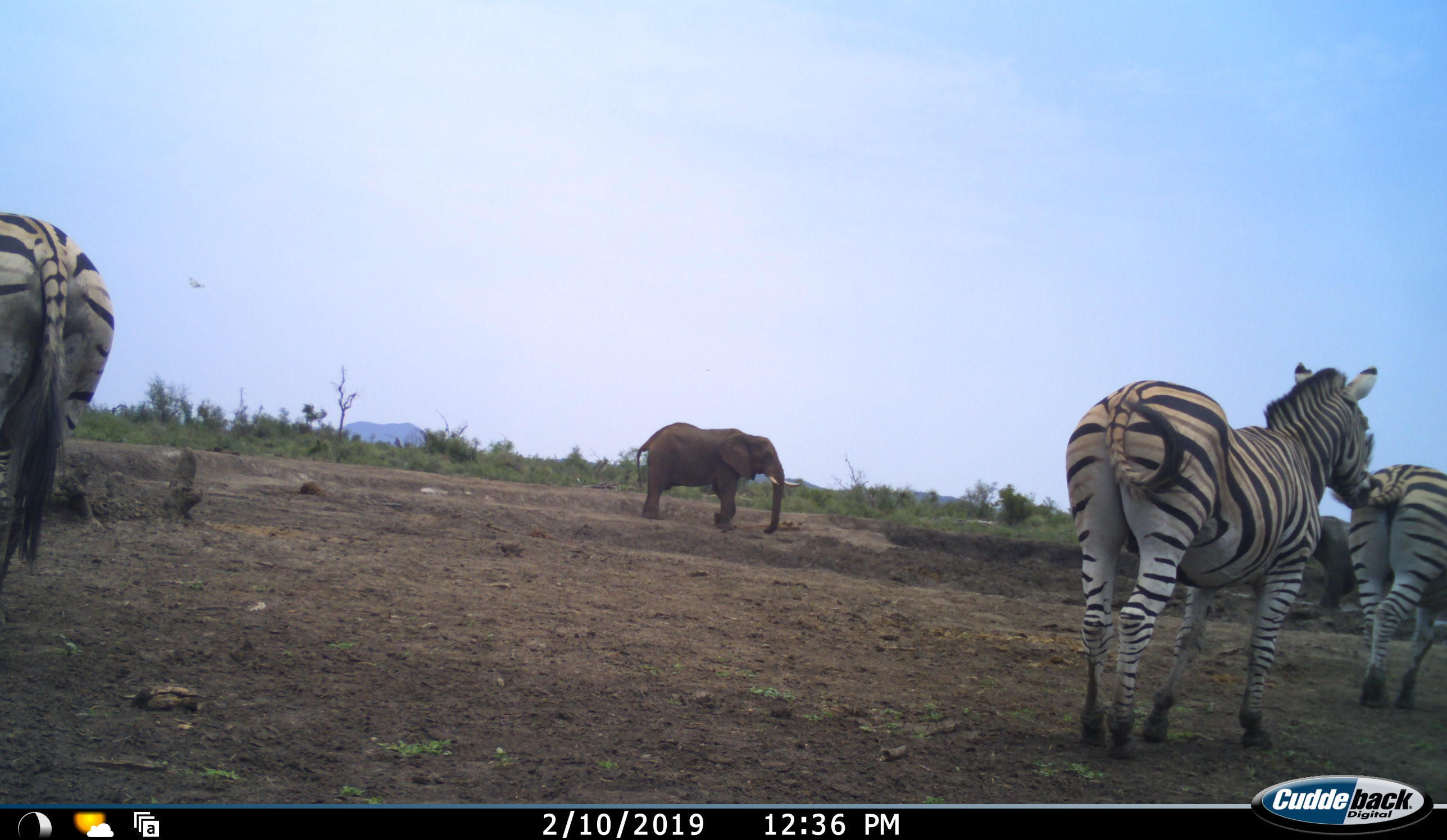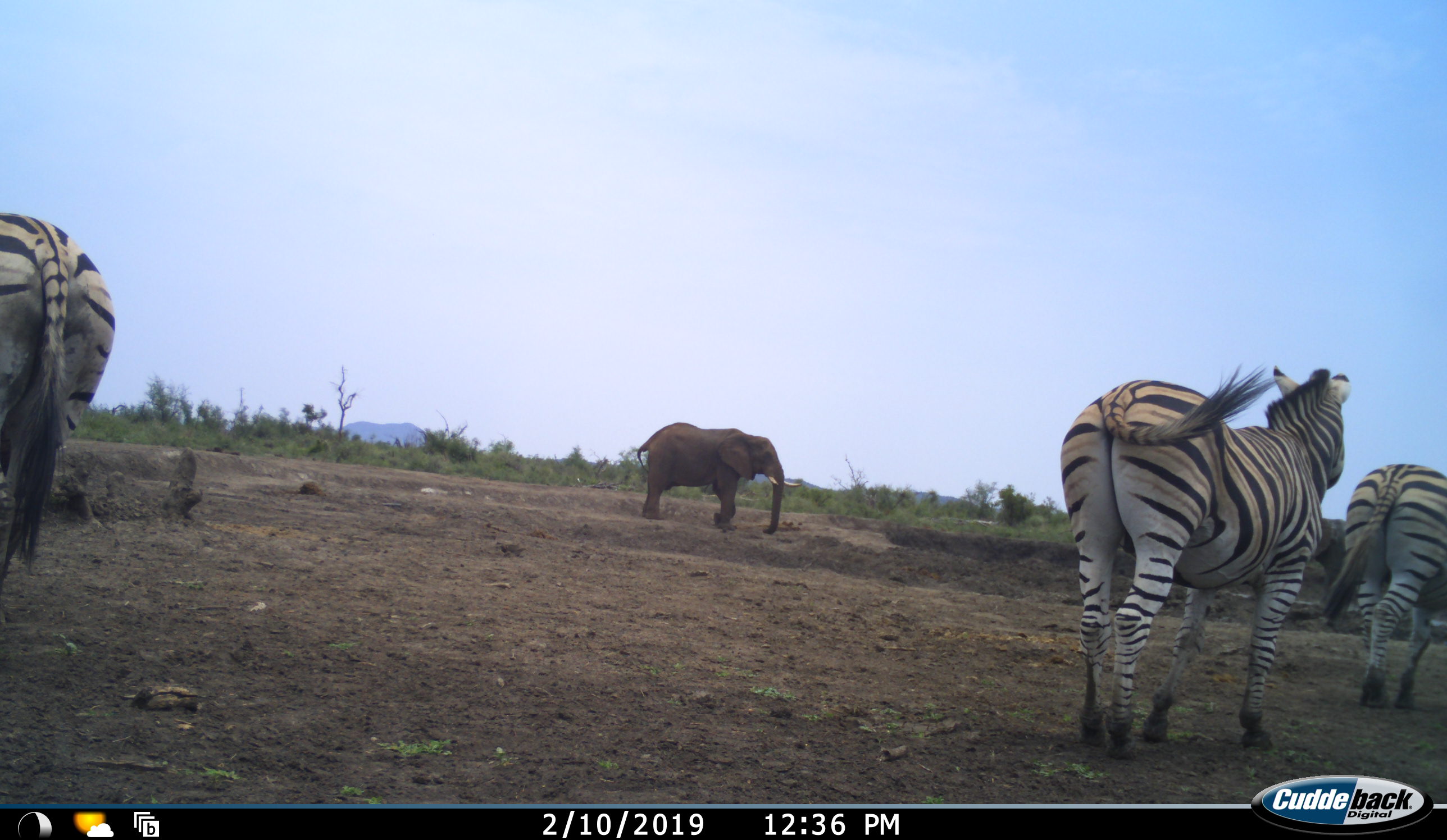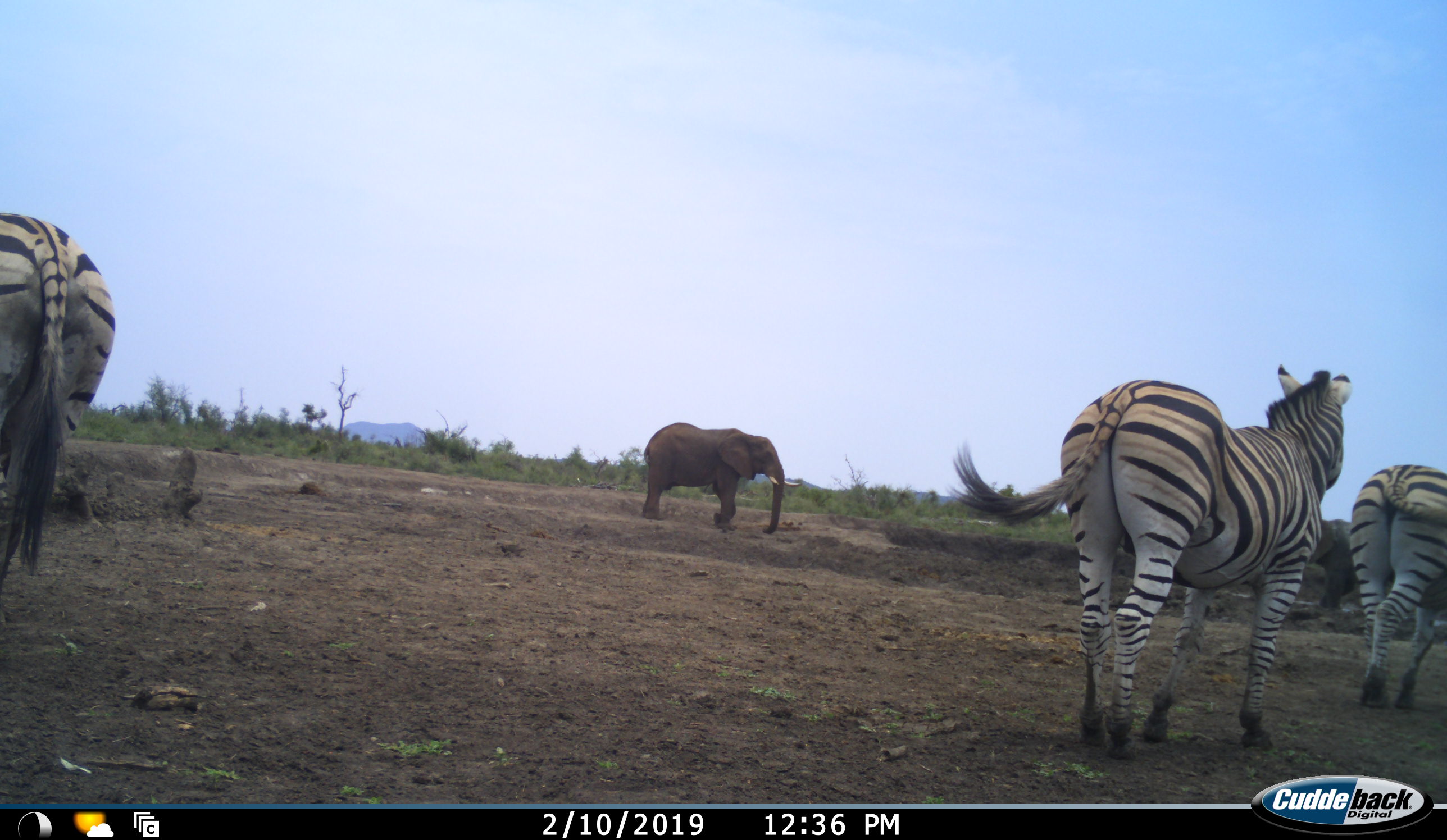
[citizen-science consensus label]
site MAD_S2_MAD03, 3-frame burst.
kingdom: Animalia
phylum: Chordata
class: Mammalia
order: Proboscidea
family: Elephantidae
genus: Loxodonta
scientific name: Loxodonta africana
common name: african bush elephant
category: elephant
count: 2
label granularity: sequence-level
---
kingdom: Animalia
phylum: Chordata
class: Mammalia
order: Perissodactyla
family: Equidae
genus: Equus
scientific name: Equus quagga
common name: plains zebra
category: zebraplains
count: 3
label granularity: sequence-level